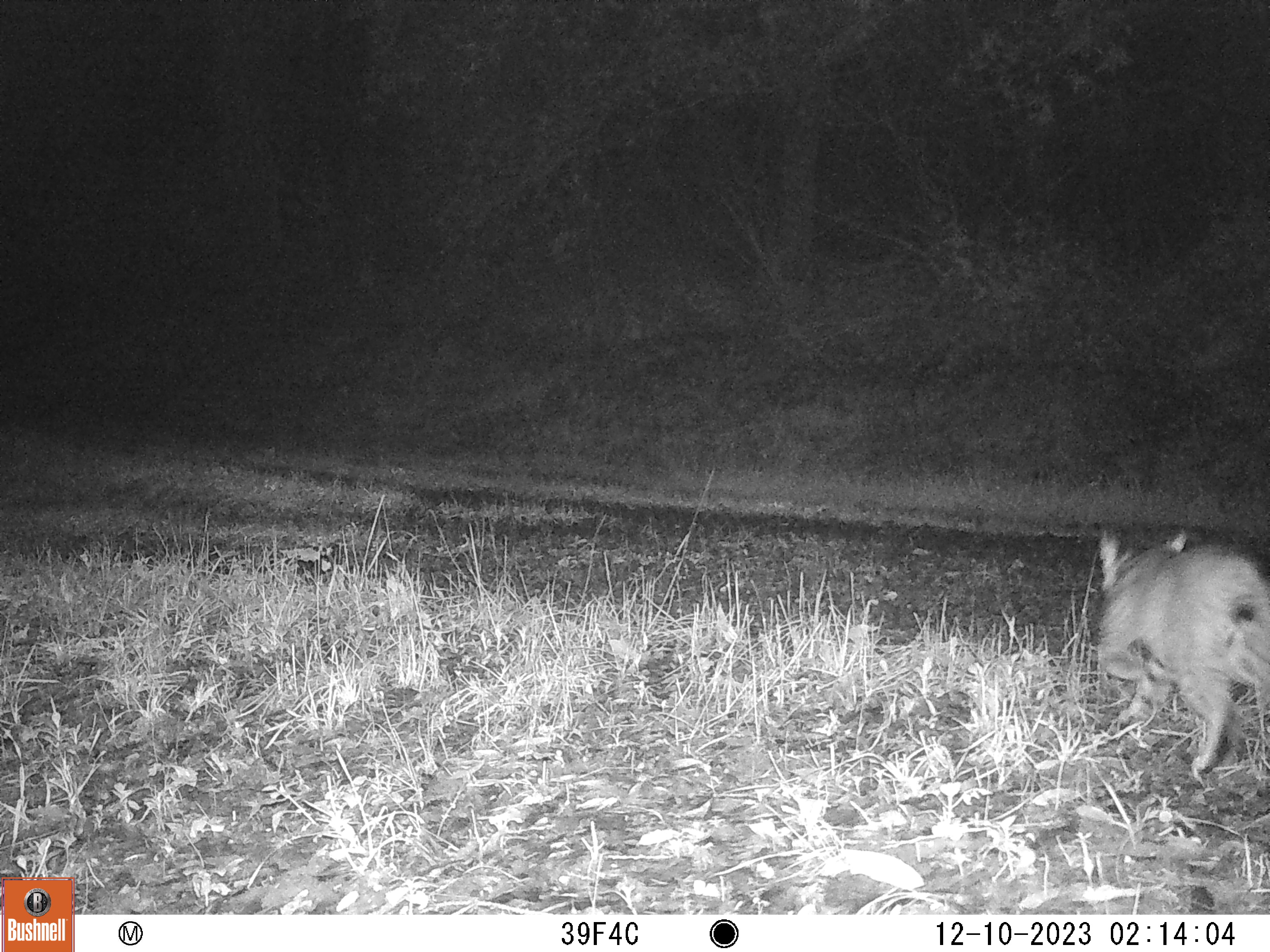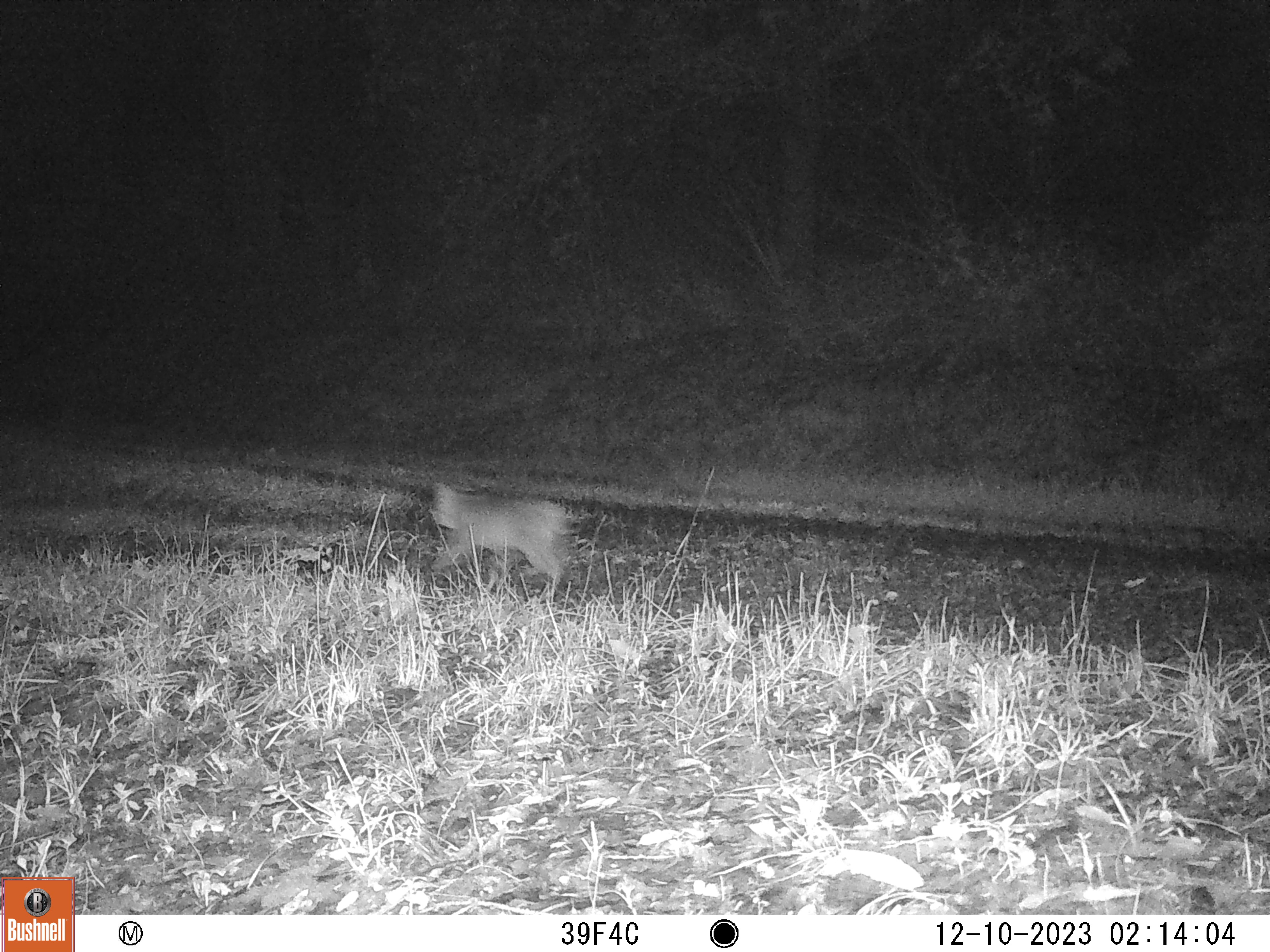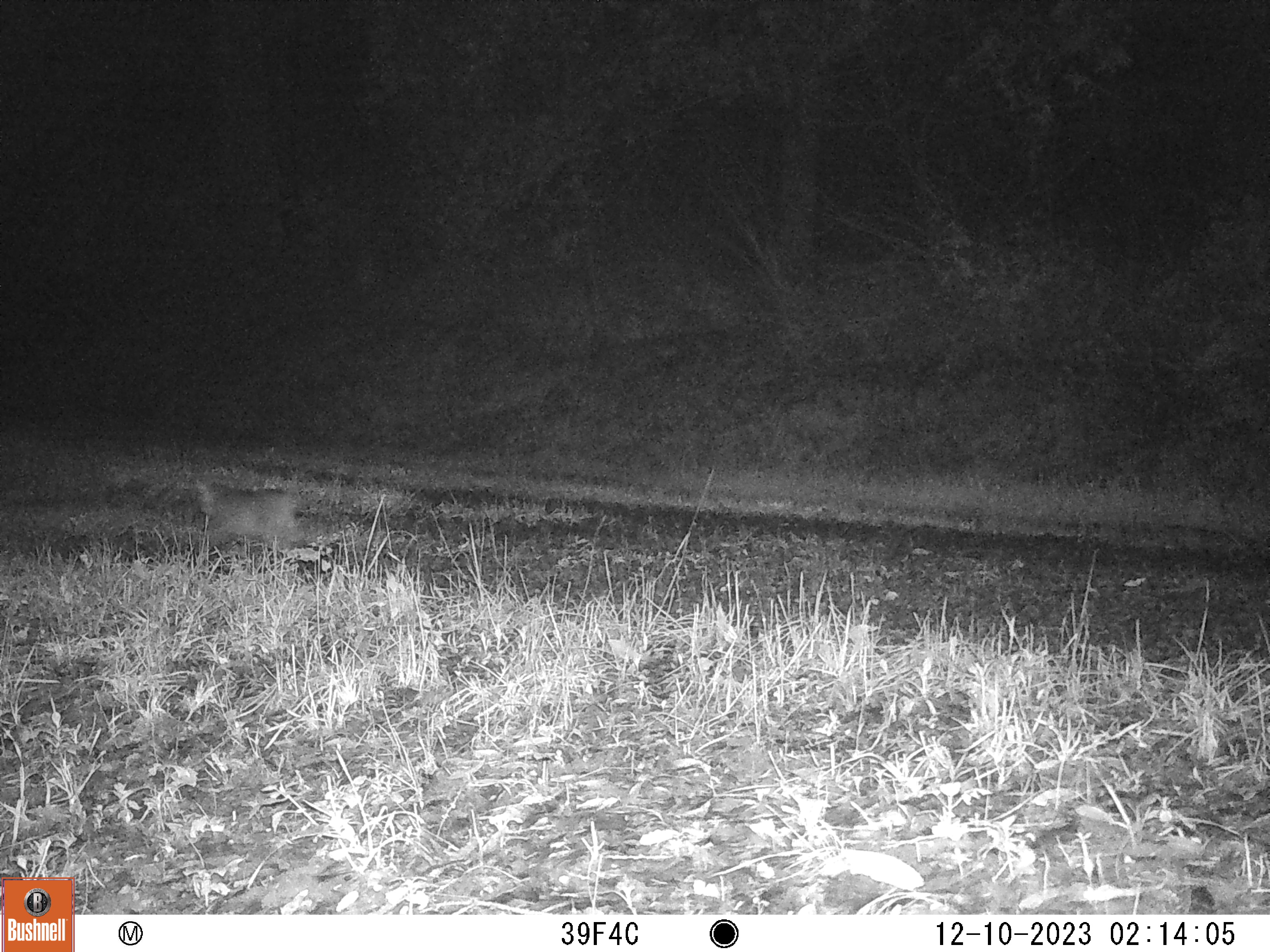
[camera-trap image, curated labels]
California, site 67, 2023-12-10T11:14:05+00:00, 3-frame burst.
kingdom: Animalia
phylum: Chordata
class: Mammalia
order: Carnivora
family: Felidae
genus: Lynx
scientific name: Lynx rufus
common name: bobcat